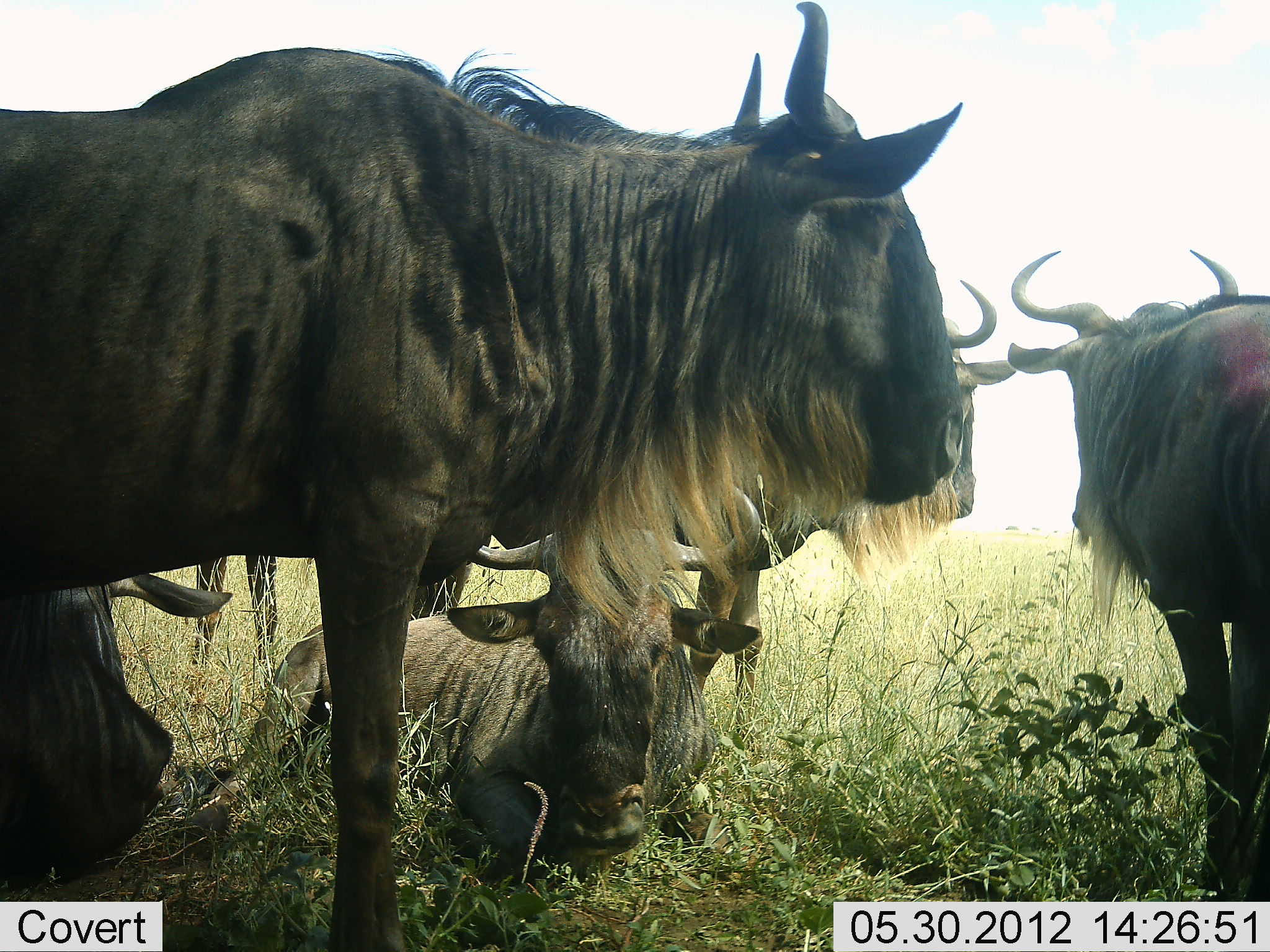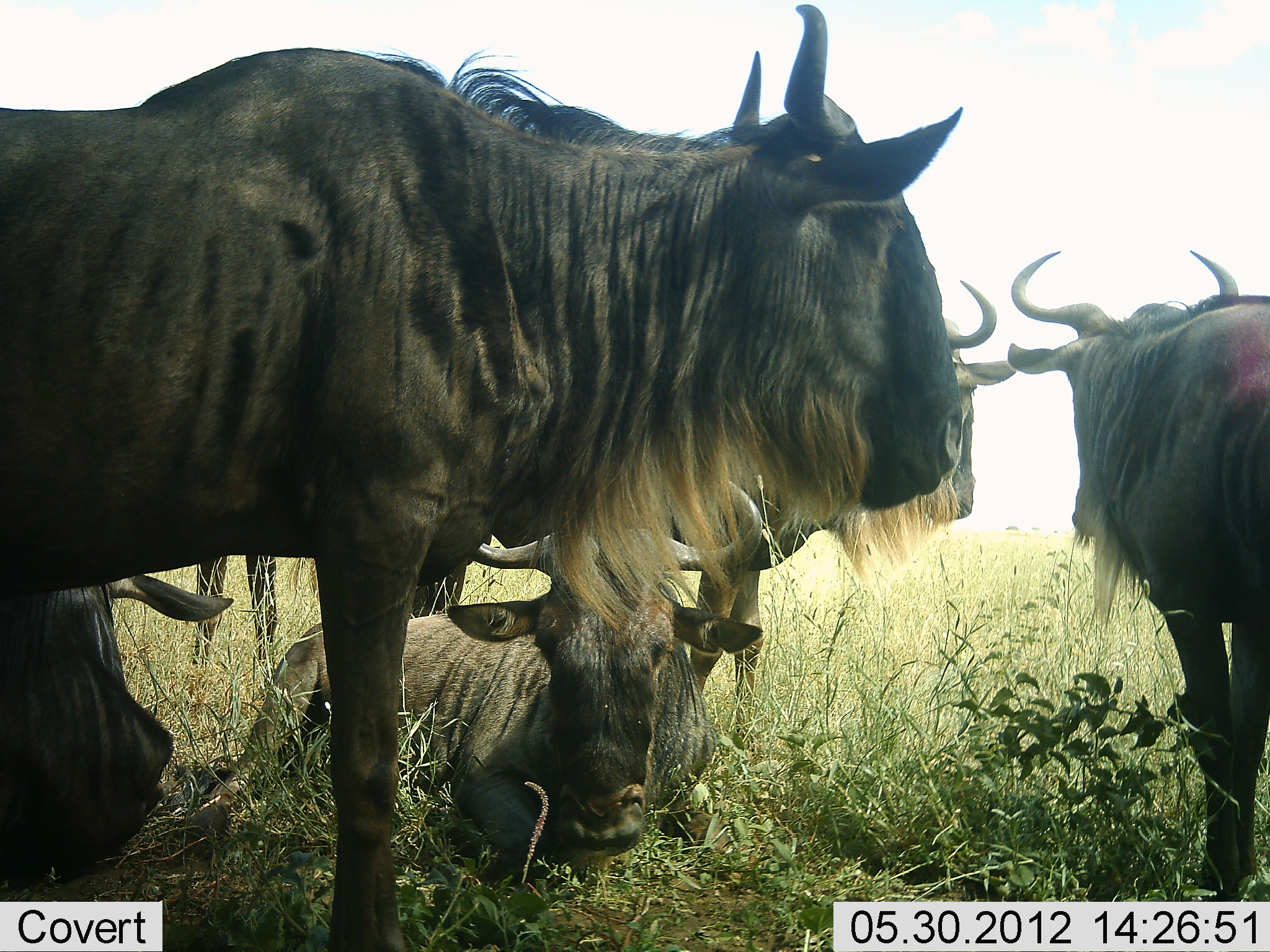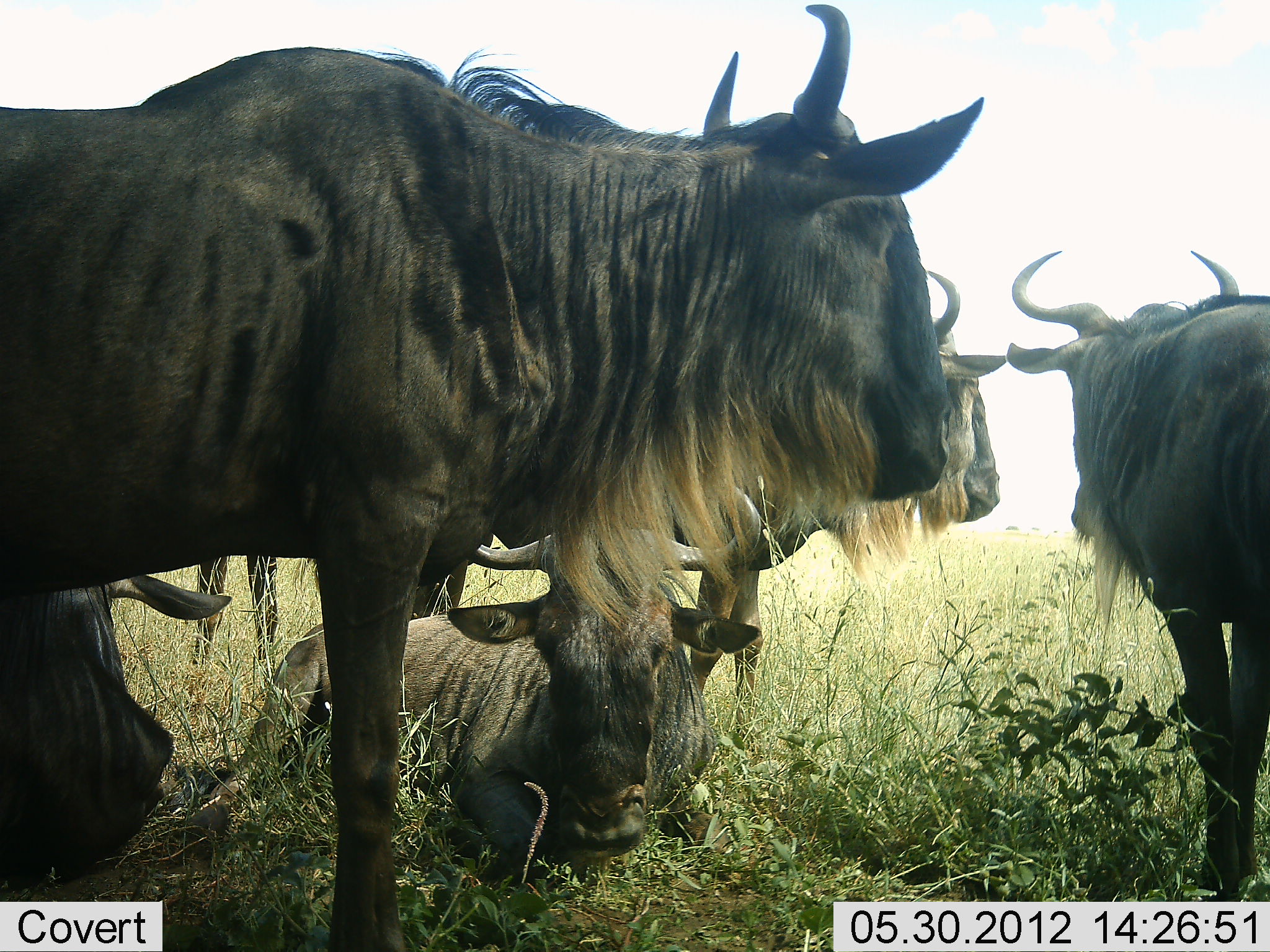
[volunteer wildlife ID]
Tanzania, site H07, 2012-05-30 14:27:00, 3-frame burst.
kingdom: Animalia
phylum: Chordata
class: Mammalia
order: Artiodactyla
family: Bovidae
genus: Connochaetes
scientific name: Connochaetes taurinus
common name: blue wildebeest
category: wildebeest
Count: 6.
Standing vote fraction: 80%.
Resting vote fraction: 100%.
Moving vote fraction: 0%.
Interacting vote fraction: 0%.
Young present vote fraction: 0%.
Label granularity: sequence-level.